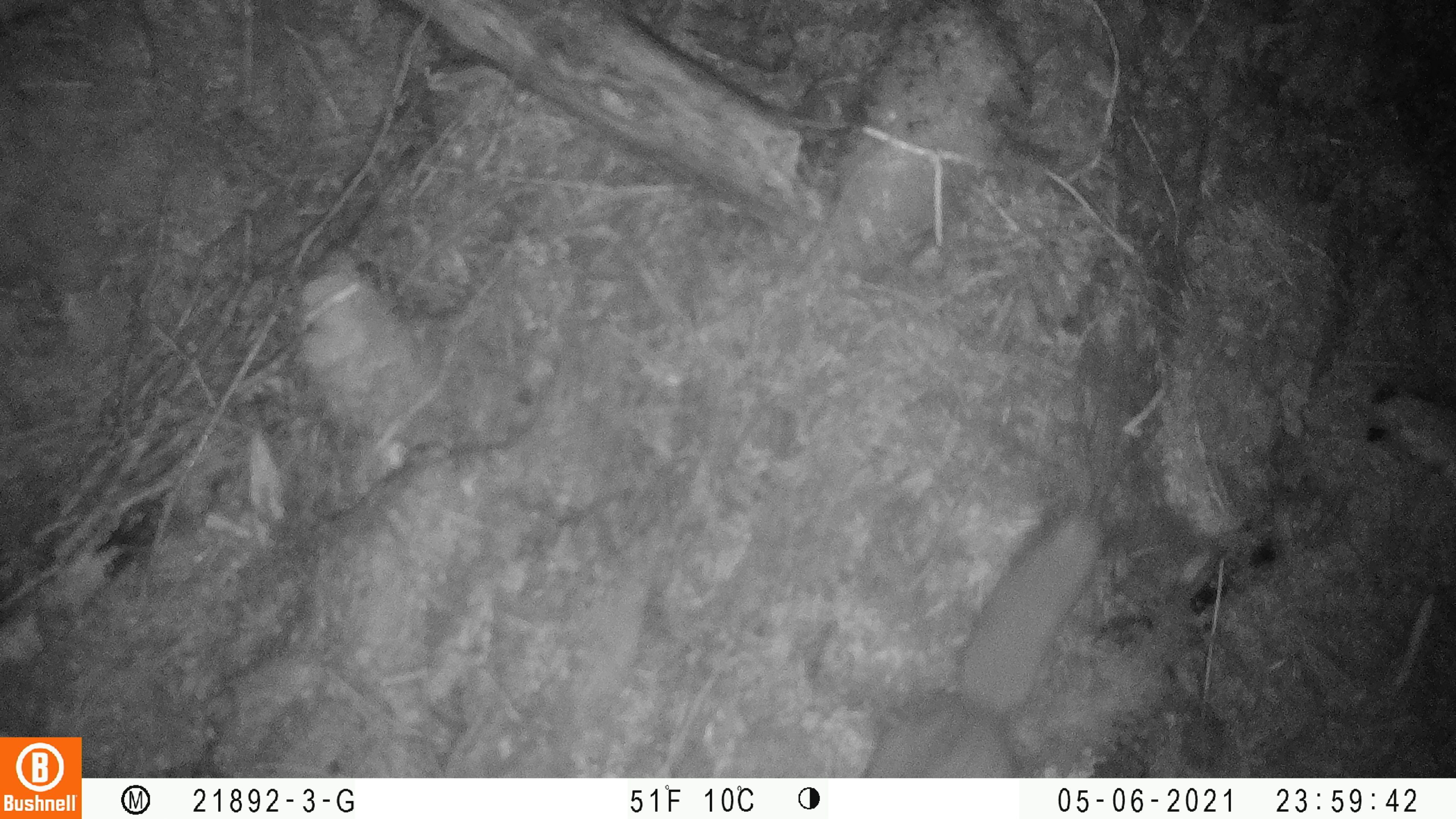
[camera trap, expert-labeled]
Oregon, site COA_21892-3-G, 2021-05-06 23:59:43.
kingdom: Animalia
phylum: Chordata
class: Mammalia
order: Rodentia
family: Sciuridae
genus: Glaucomys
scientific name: Glaucomys oregonensis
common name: humboldt's flying squirrel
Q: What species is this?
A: Humboldt's flying squirrel (Glaucomys oregonensis).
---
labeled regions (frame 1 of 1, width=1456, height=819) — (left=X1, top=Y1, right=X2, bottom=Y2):
humboldt's flying squirrel: (left=826, top=468, right=1170, bottom=778)